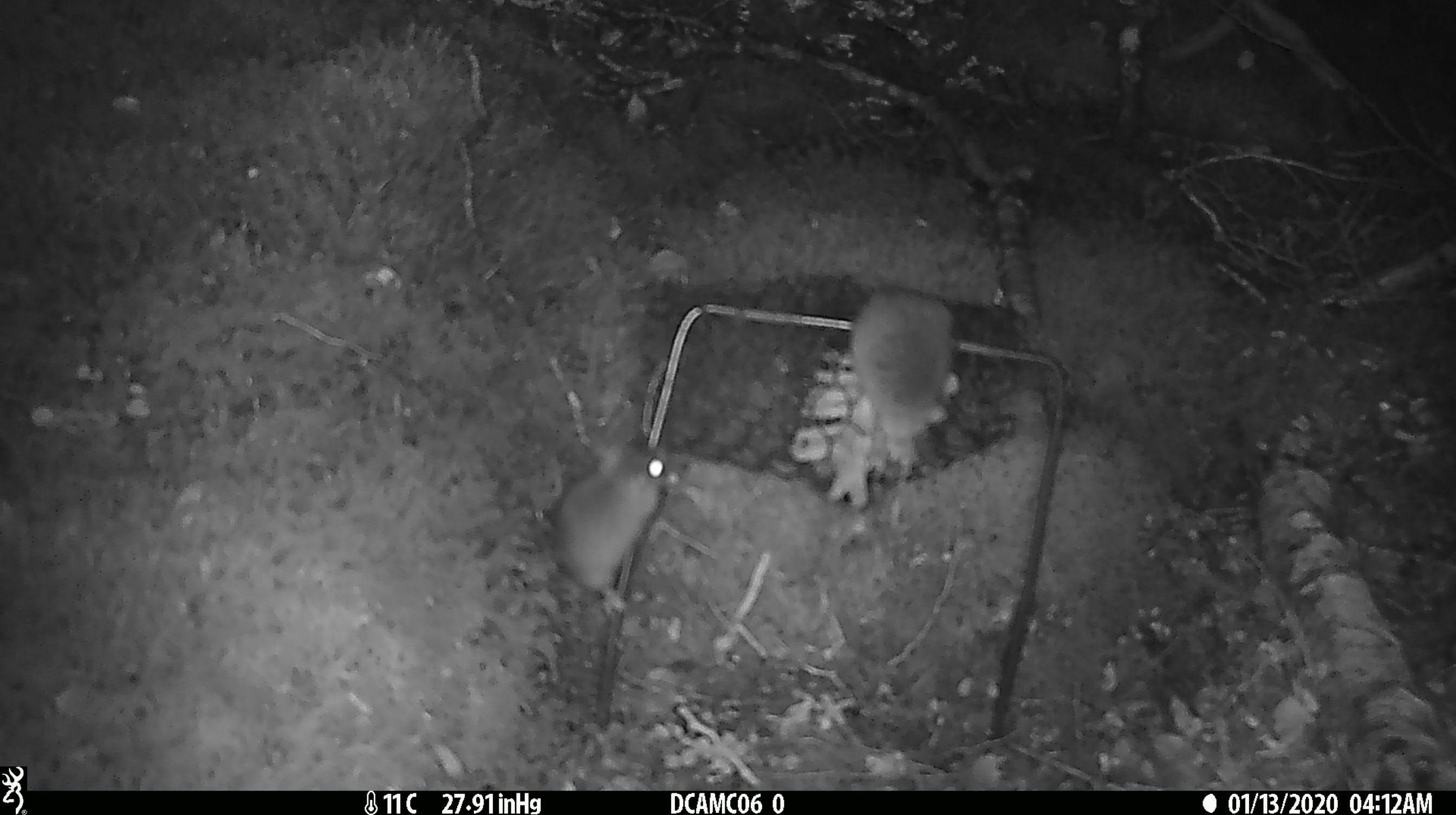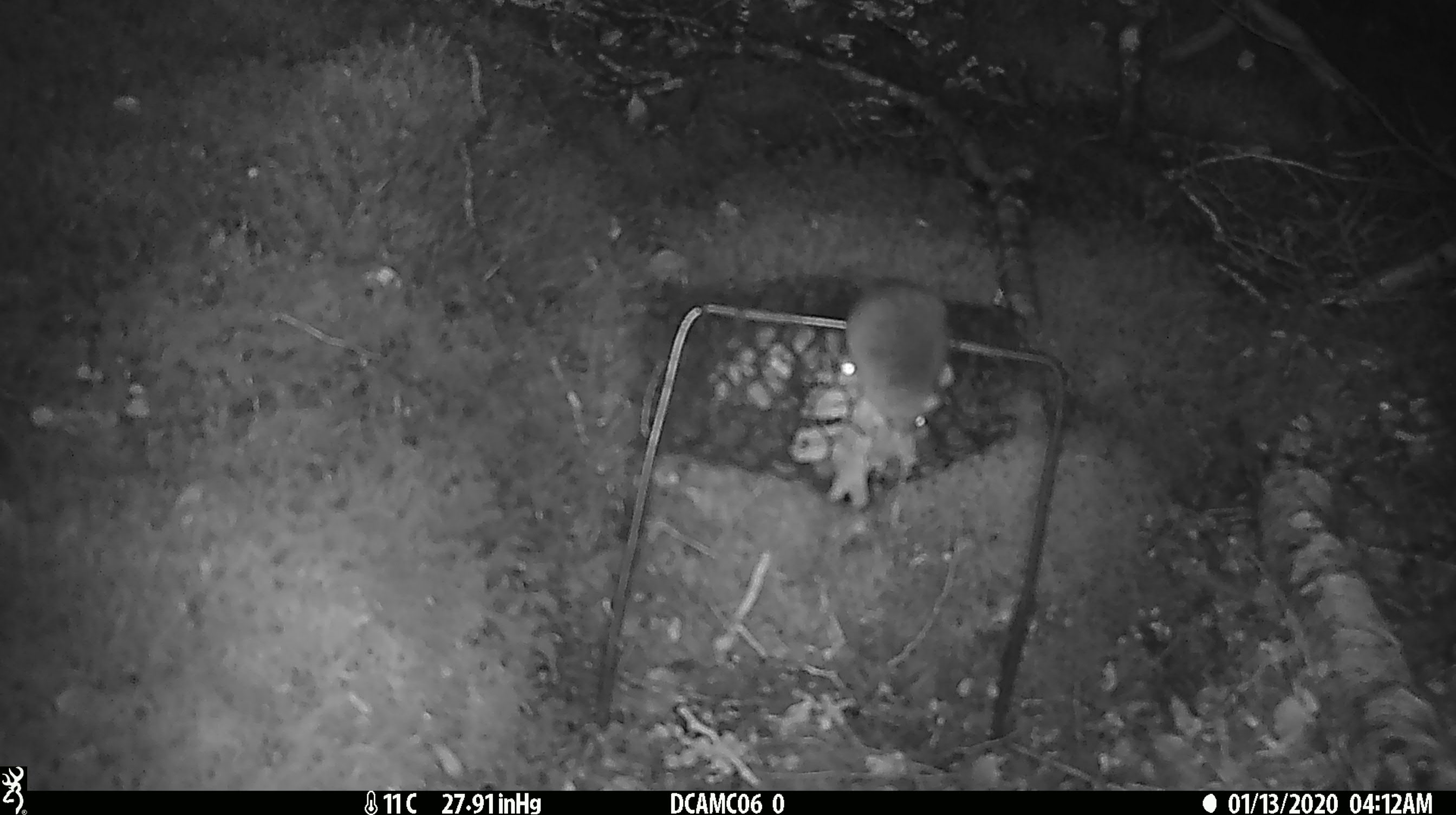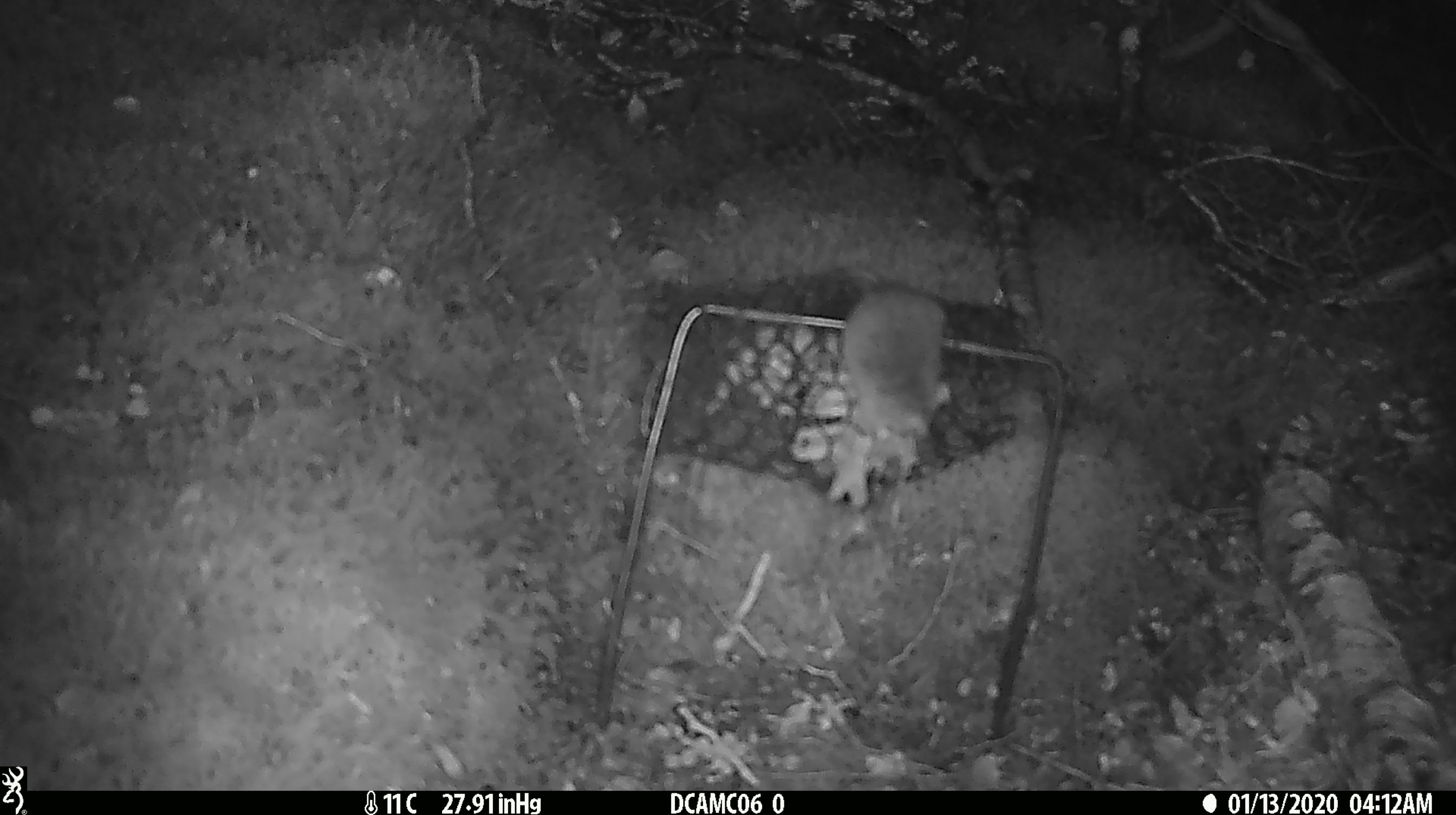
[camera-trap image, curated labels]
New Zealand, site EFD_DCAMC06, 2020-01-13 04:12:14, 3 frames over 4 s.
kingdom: Animalia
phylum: Chordata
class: Mammalia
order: Rodentia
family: Muridae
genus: Mus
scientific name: Mus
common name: mouse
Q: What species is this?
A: Mouse (Mus).